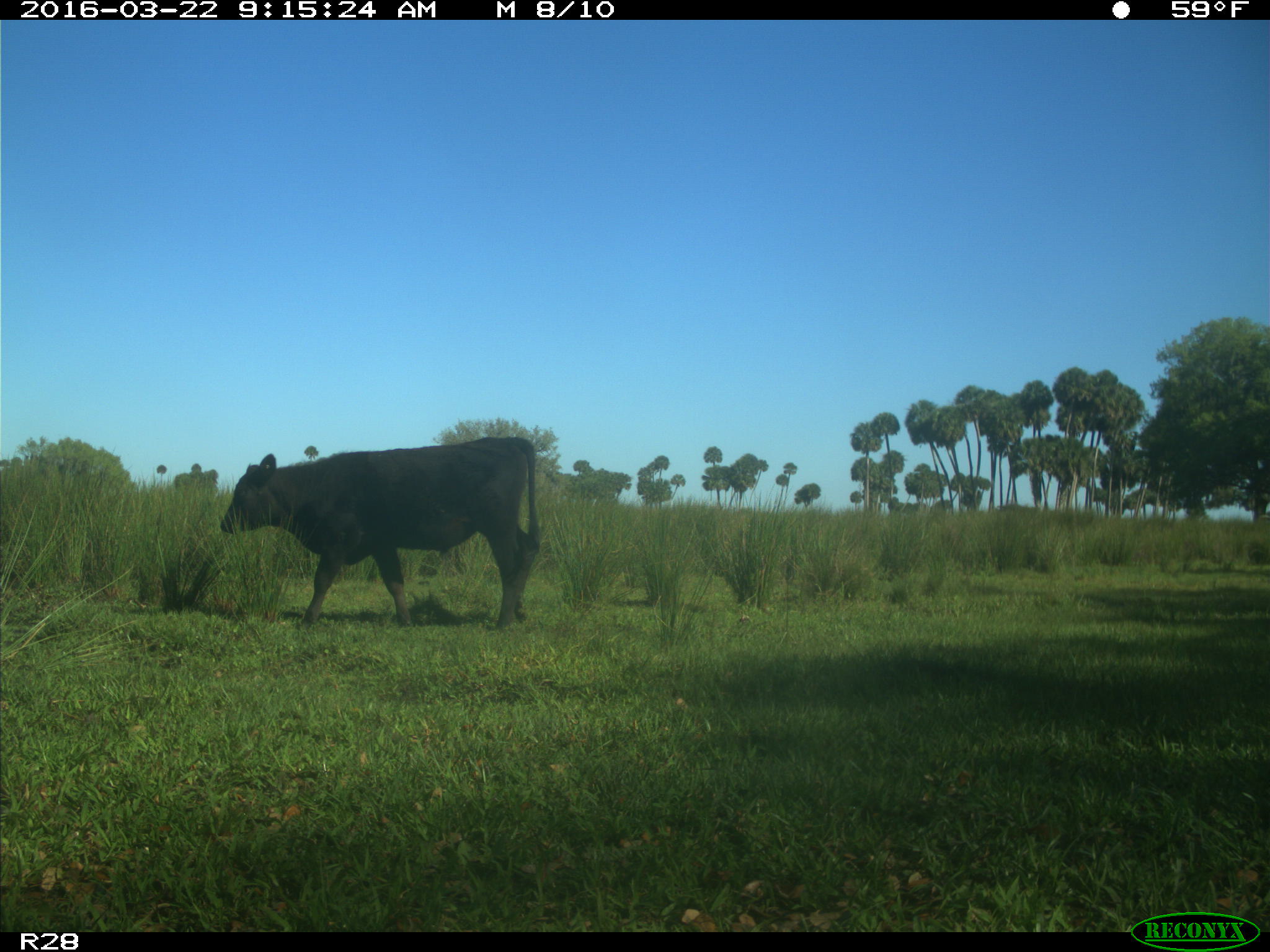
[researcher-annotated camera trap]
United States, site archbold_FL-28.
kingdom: Animalia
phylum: Chordata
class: Mammalia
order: Artiodactyla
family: Bovidae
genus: Bos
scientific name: Bos taurus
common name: domestic cow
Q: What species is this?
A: Bos taurus (domestic cow).